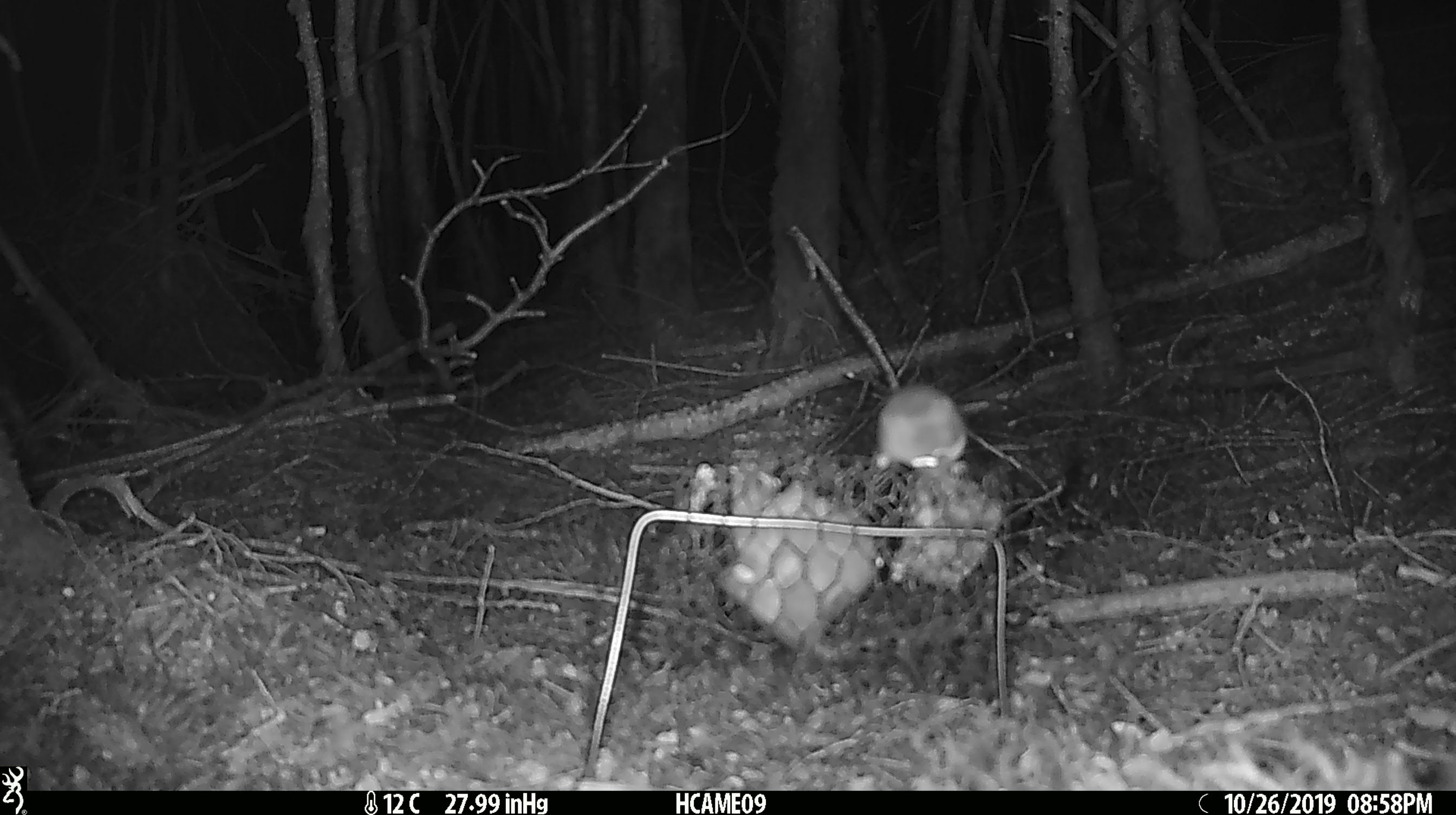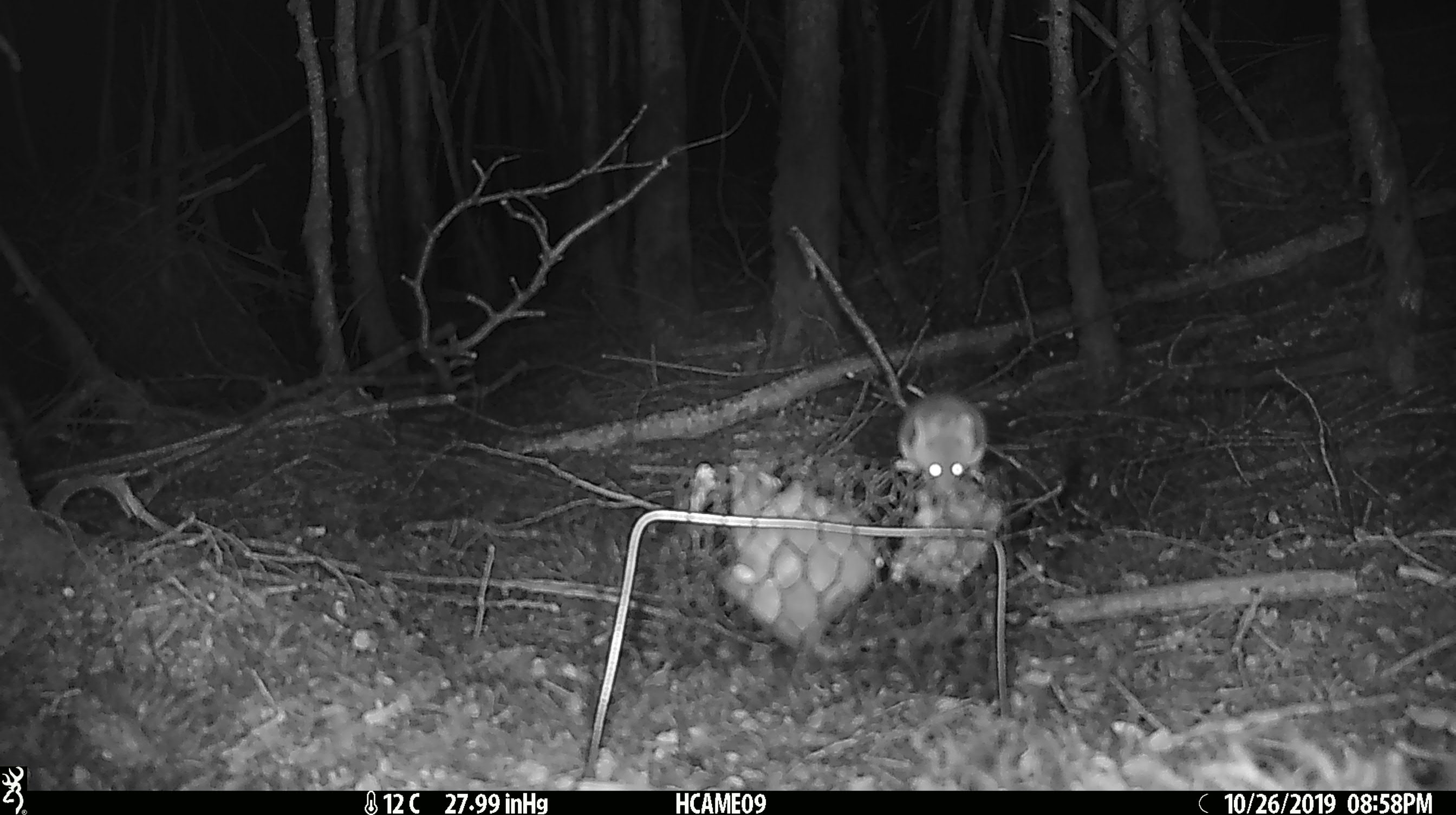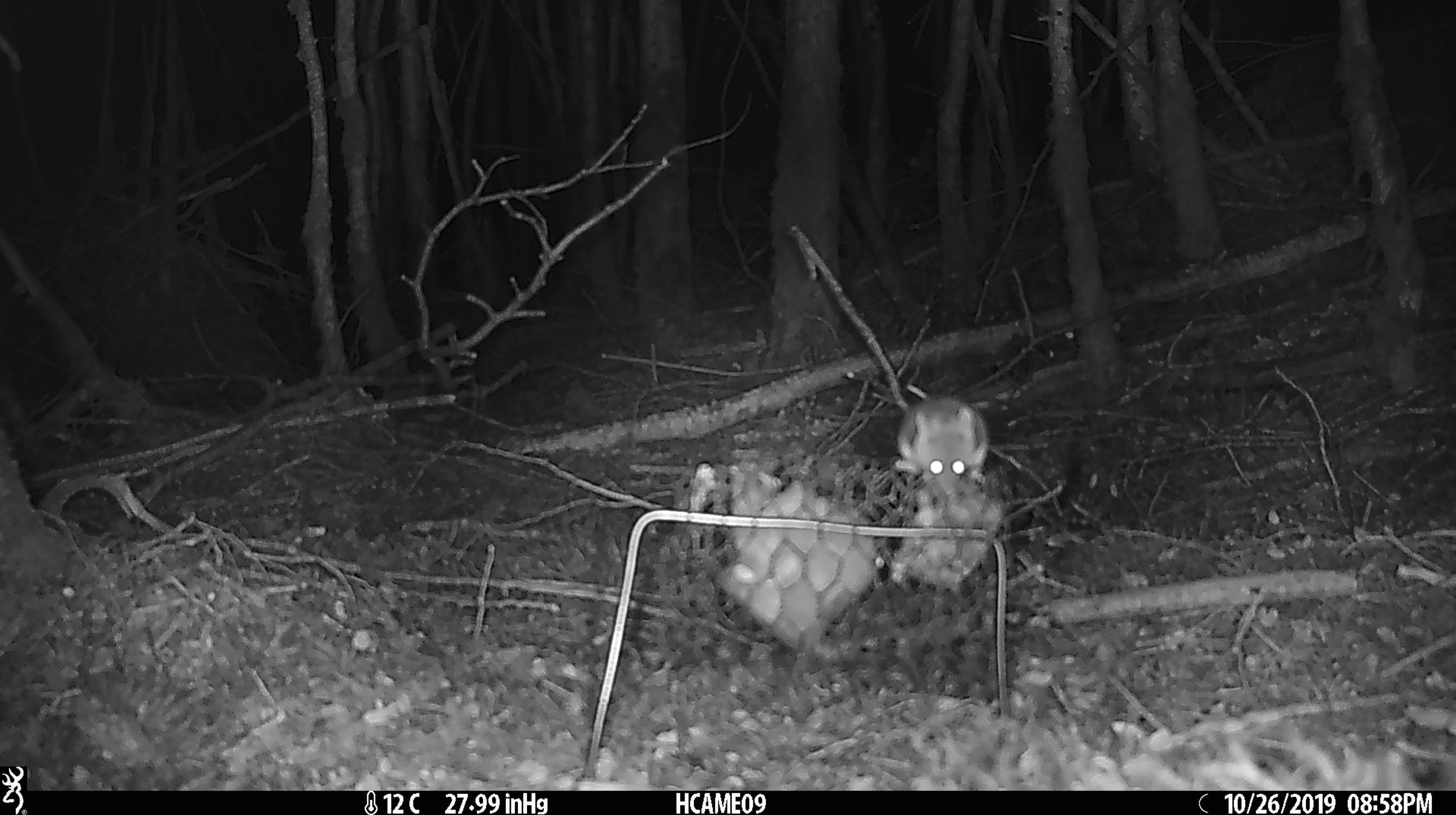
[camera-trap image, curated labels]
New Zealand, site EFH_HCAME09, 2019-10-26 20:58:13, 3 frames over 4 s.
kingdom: Animalia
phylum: Chordata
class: Mammalia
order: Rodentia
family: Muridae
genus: Mus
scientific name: Mus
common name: mouse